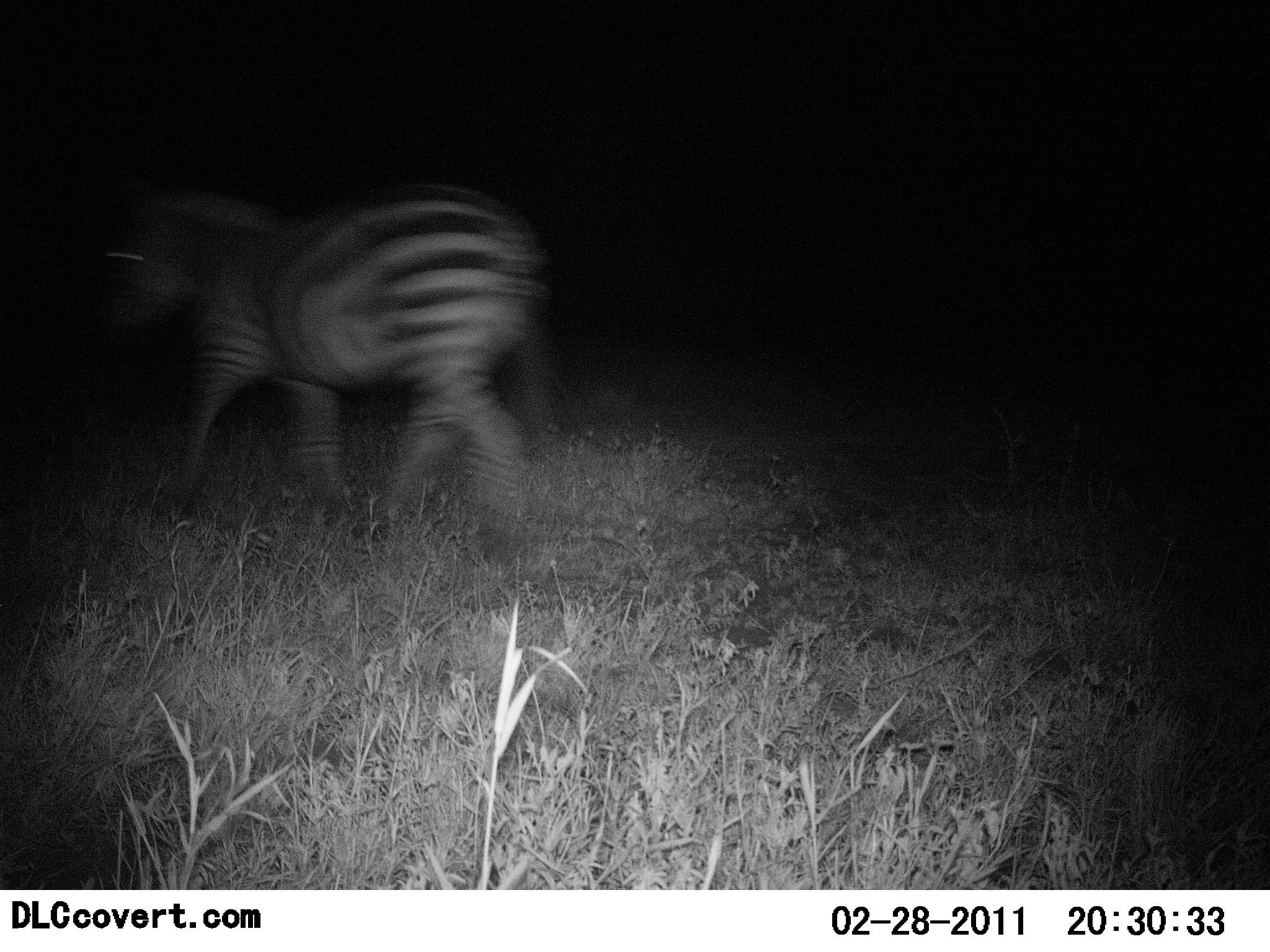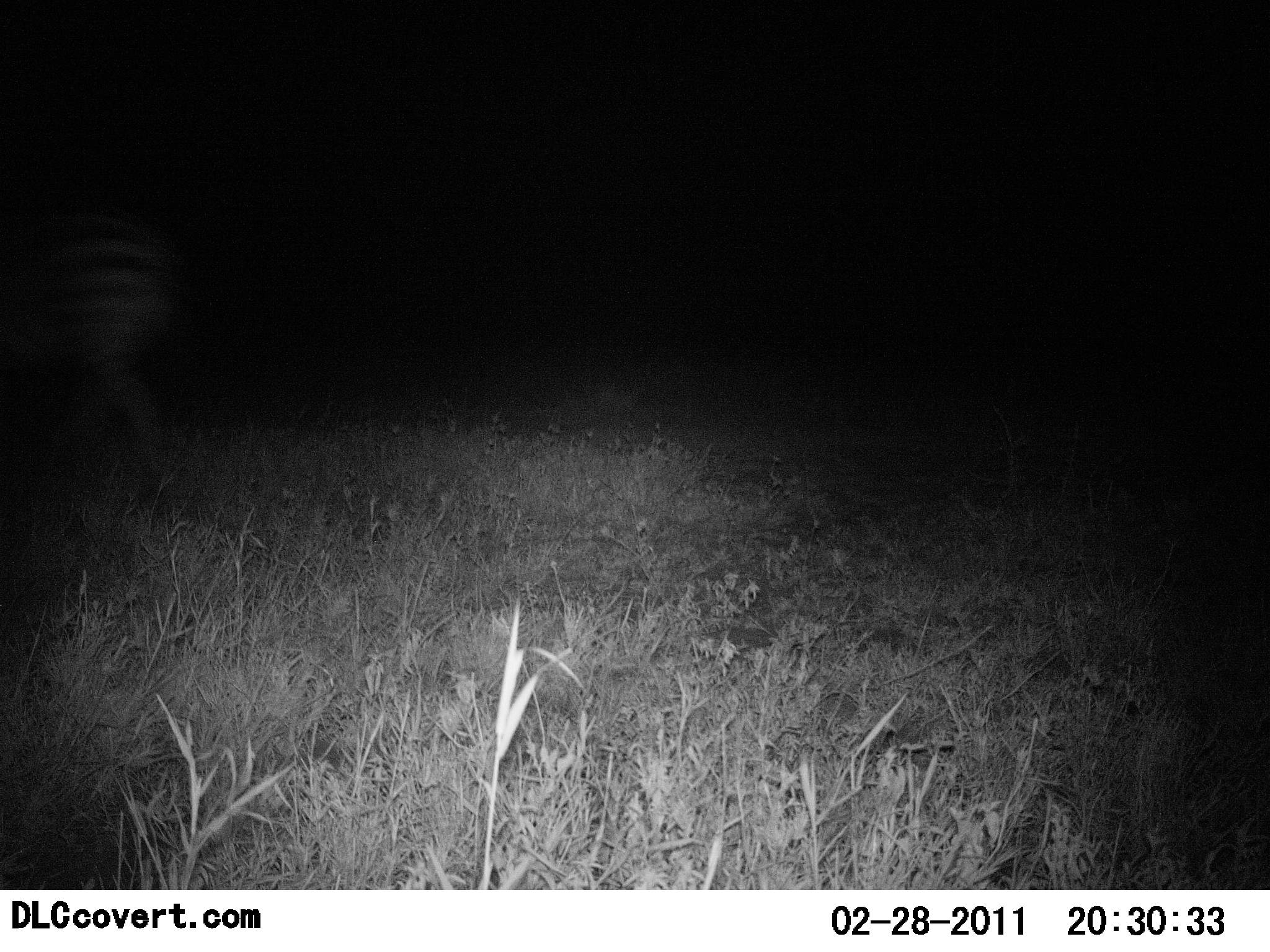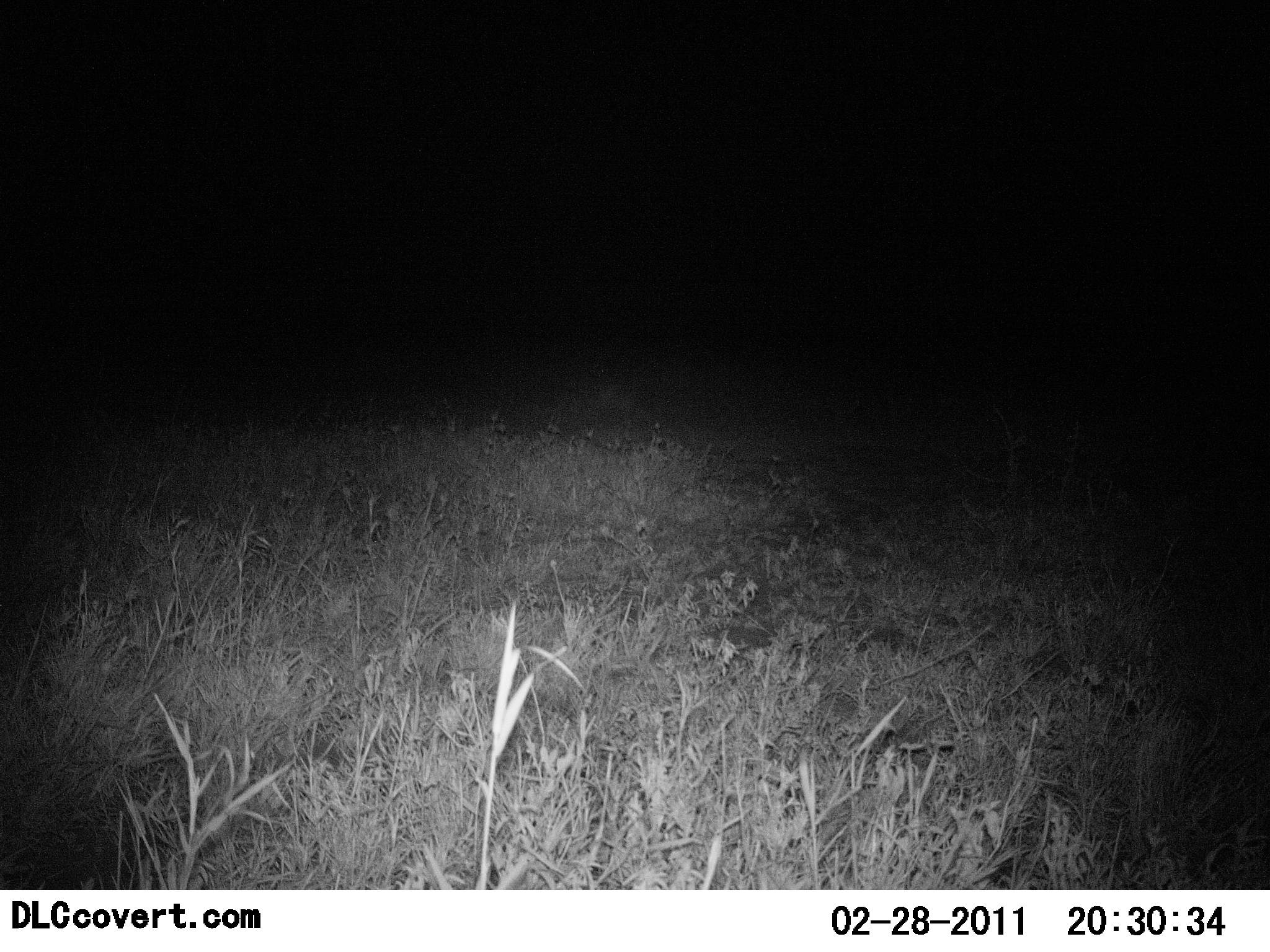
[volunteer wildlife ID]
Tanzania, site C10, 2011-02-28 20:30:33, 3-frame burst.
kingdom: Animalia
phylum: Chordata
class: Mammalia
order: Perissodactyla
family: Equidae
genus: Equus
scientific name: Equus quagga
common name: plains zebra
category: zebra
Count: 1.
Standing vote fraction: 0%.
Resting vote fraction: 0%.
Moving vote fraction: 100%.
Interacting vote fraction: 0%.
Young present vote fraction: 0%.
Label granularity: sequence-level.